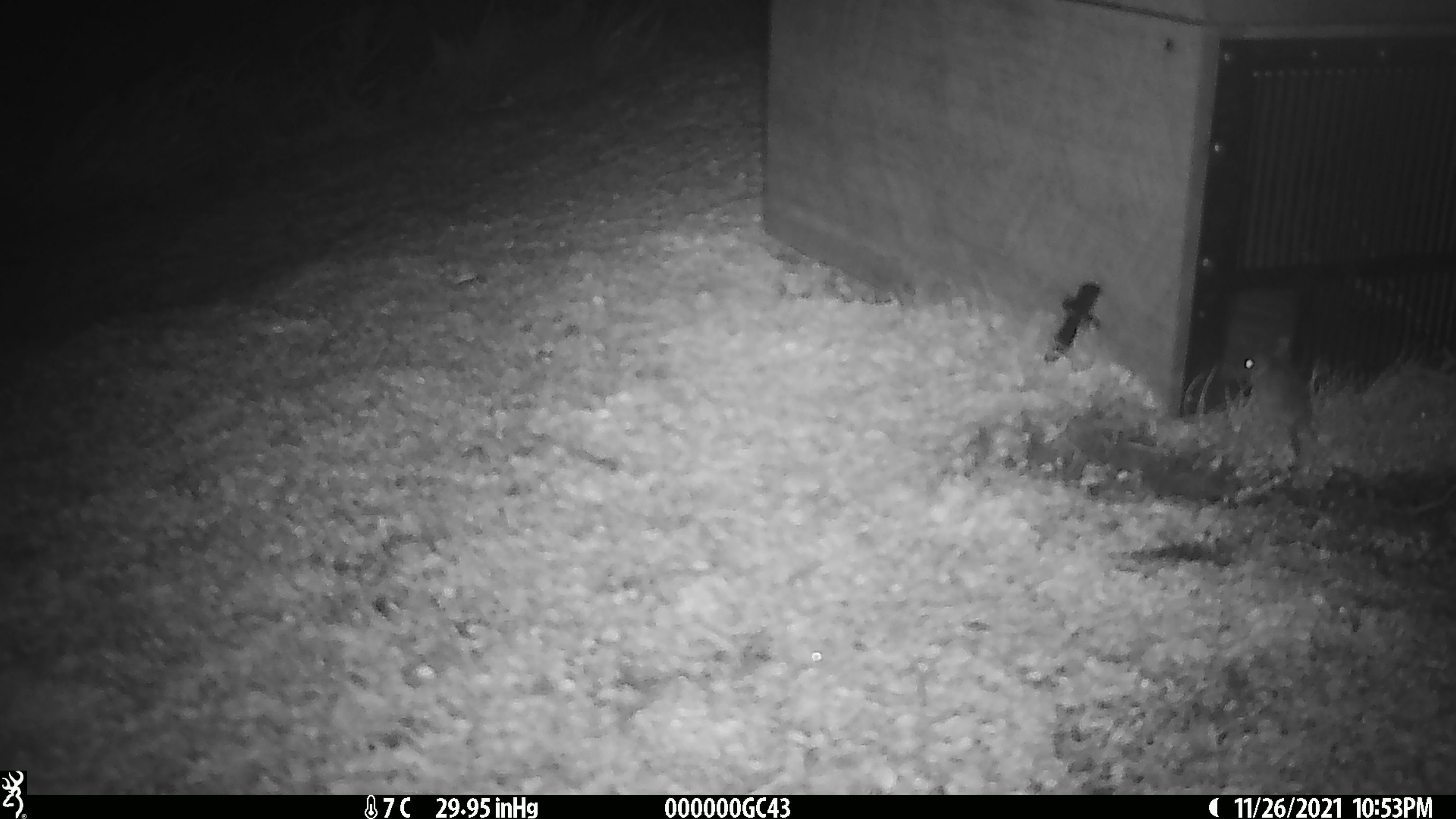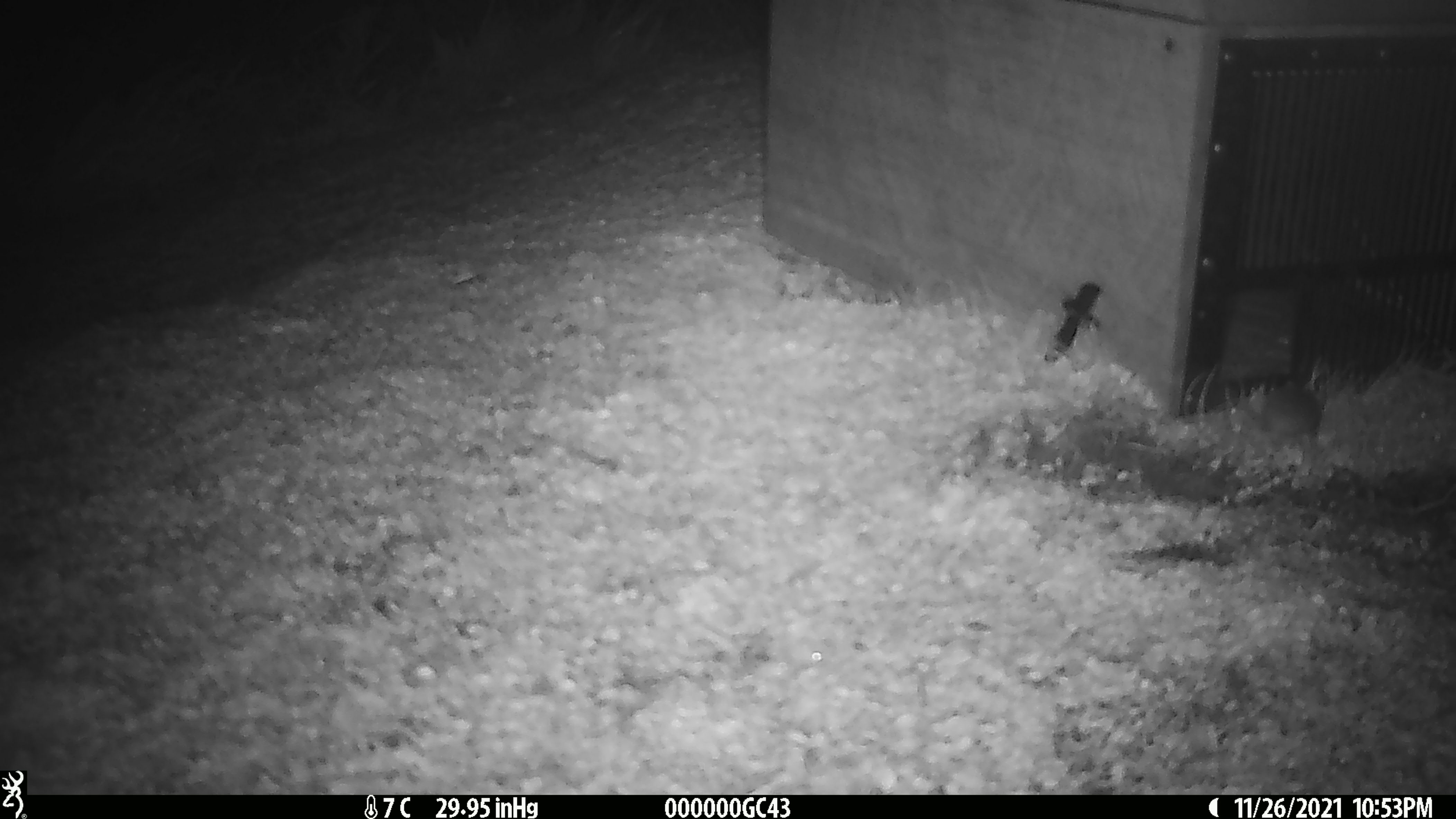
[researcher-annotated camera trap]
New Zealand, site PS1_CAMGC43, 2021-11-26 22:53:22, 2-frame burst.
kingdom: Animalia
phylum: Chordata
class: Mammalia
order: Rodentia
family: Muridae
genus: Mus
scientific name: Mus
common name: mouse